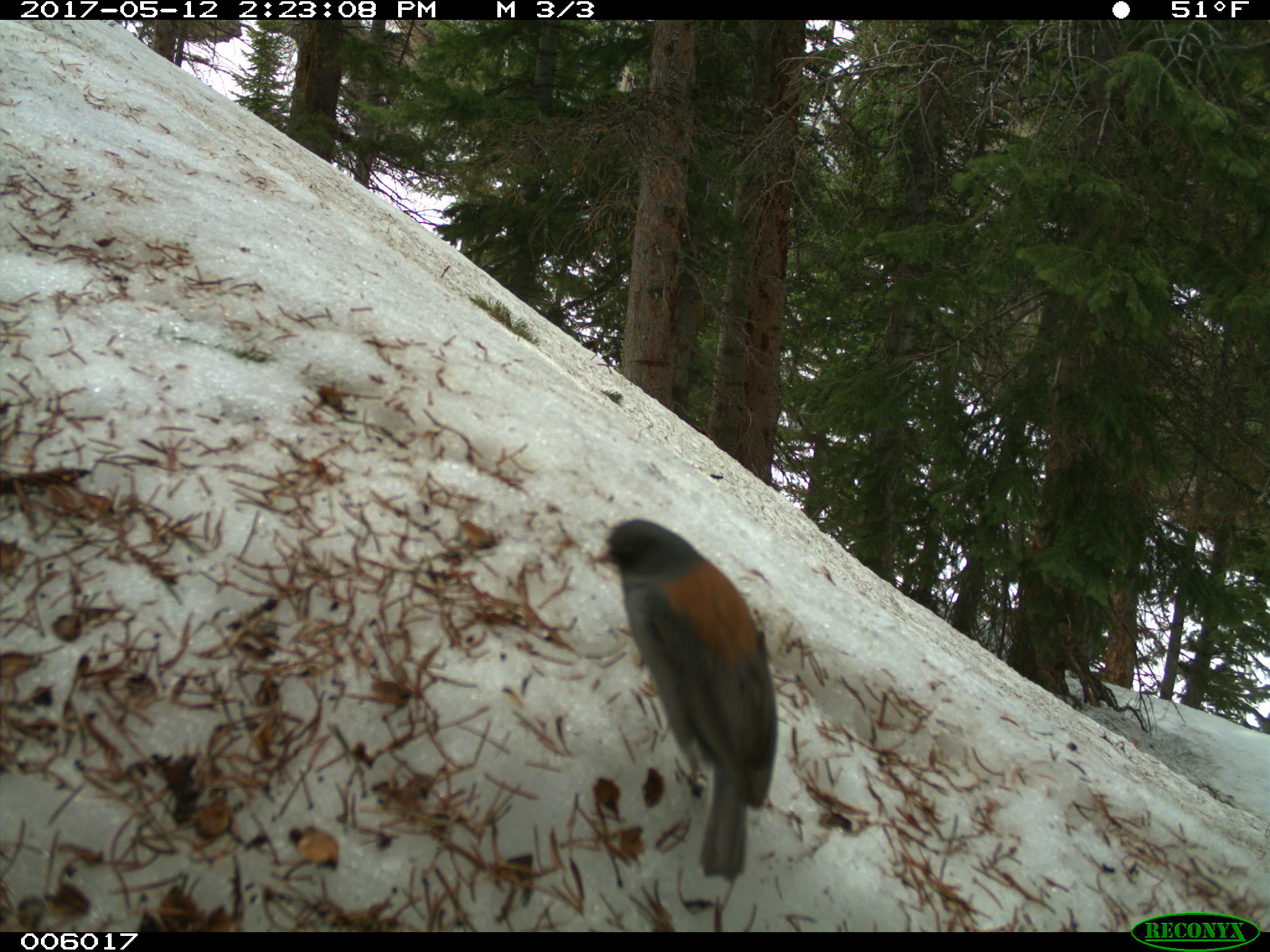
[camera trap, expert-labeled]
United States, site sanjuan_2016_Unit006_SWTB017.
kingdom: Animalia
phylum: Chordata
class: Aves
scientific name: Aves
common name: birds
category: unidentified bird